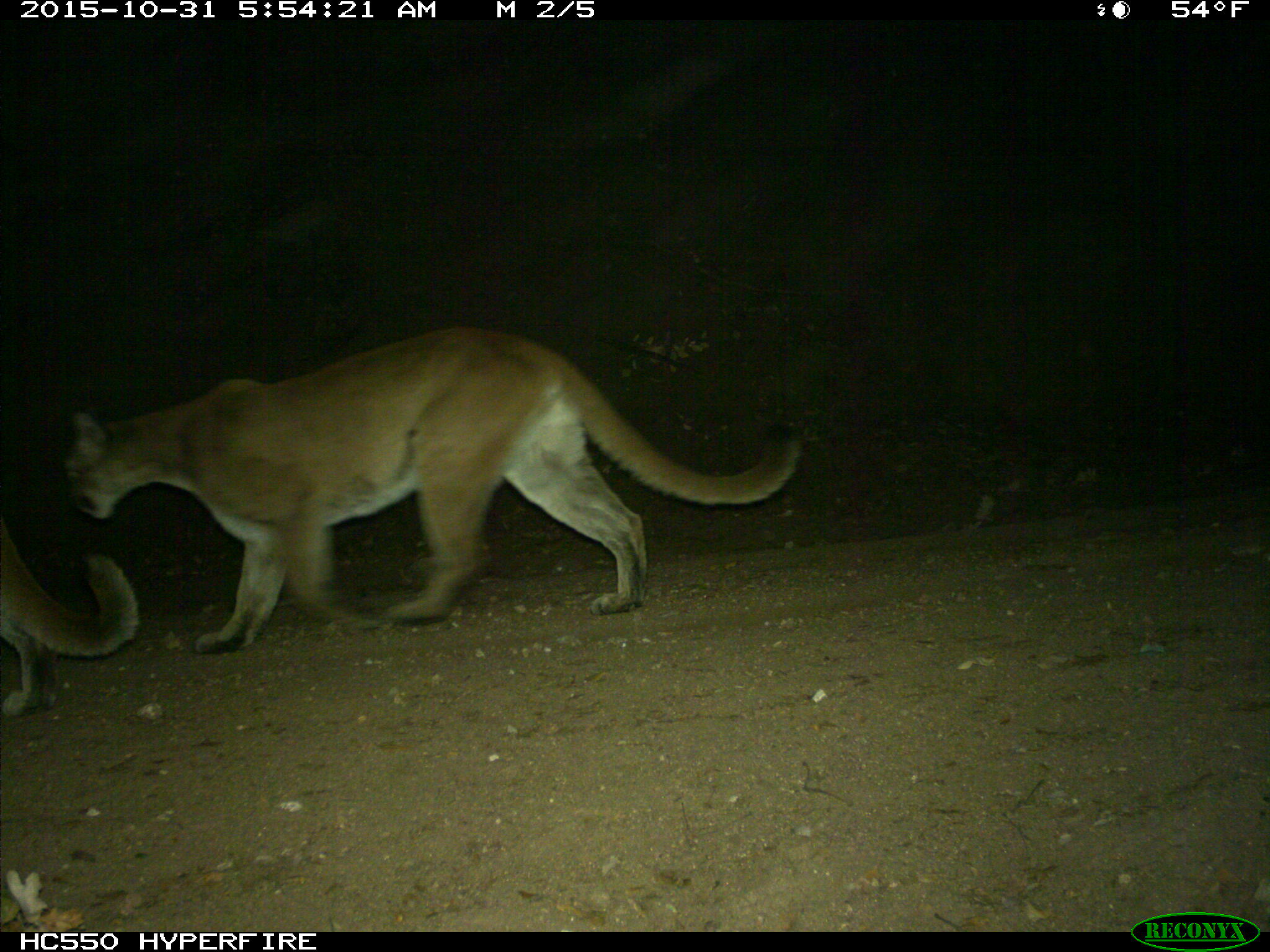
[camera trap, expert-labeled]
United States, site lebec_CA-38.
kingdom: Animalia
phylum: Chordata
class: Mammalia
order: Carnivora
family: Felidae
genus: Puma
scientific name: Puma concolor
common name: mountain lion